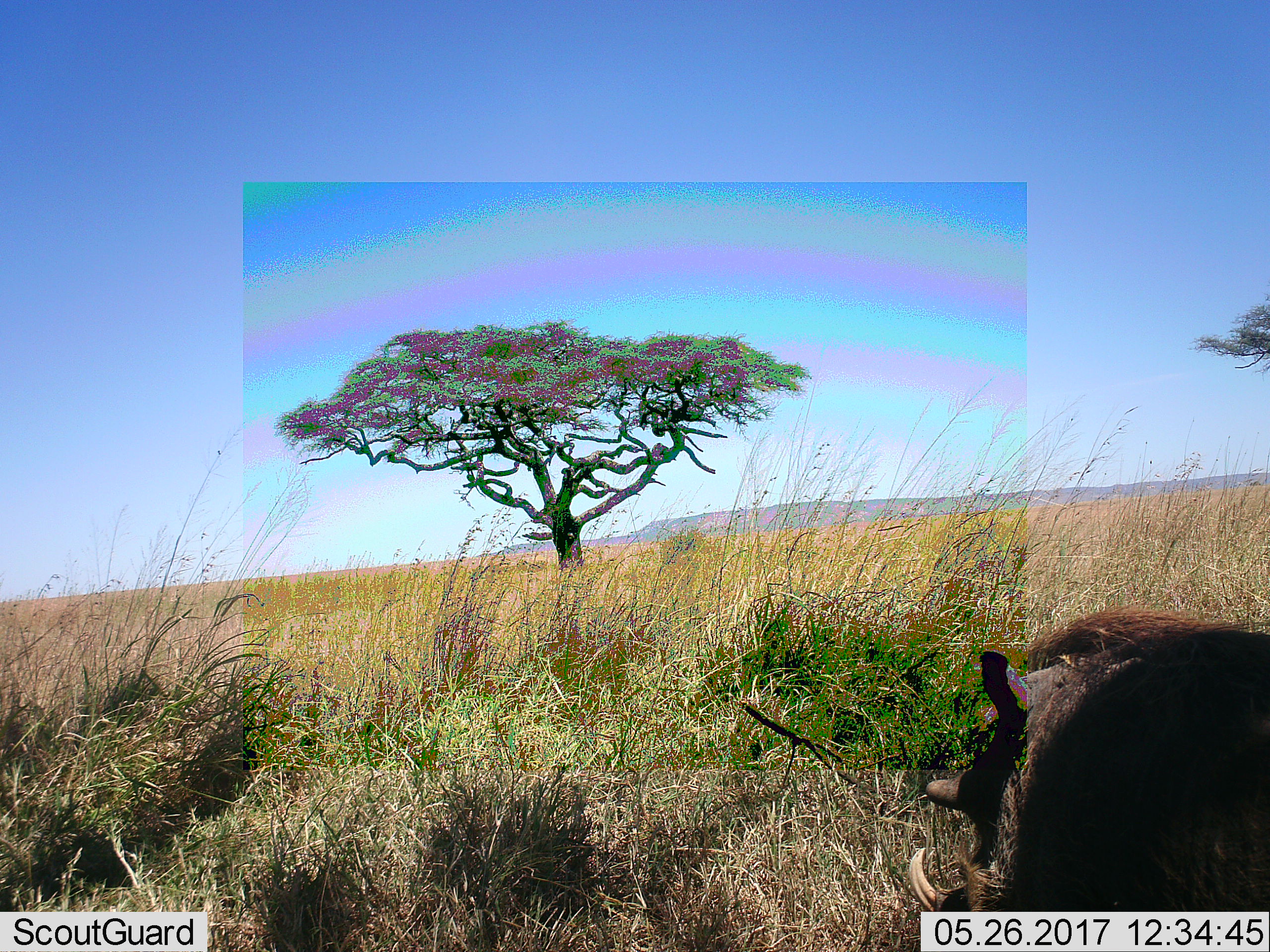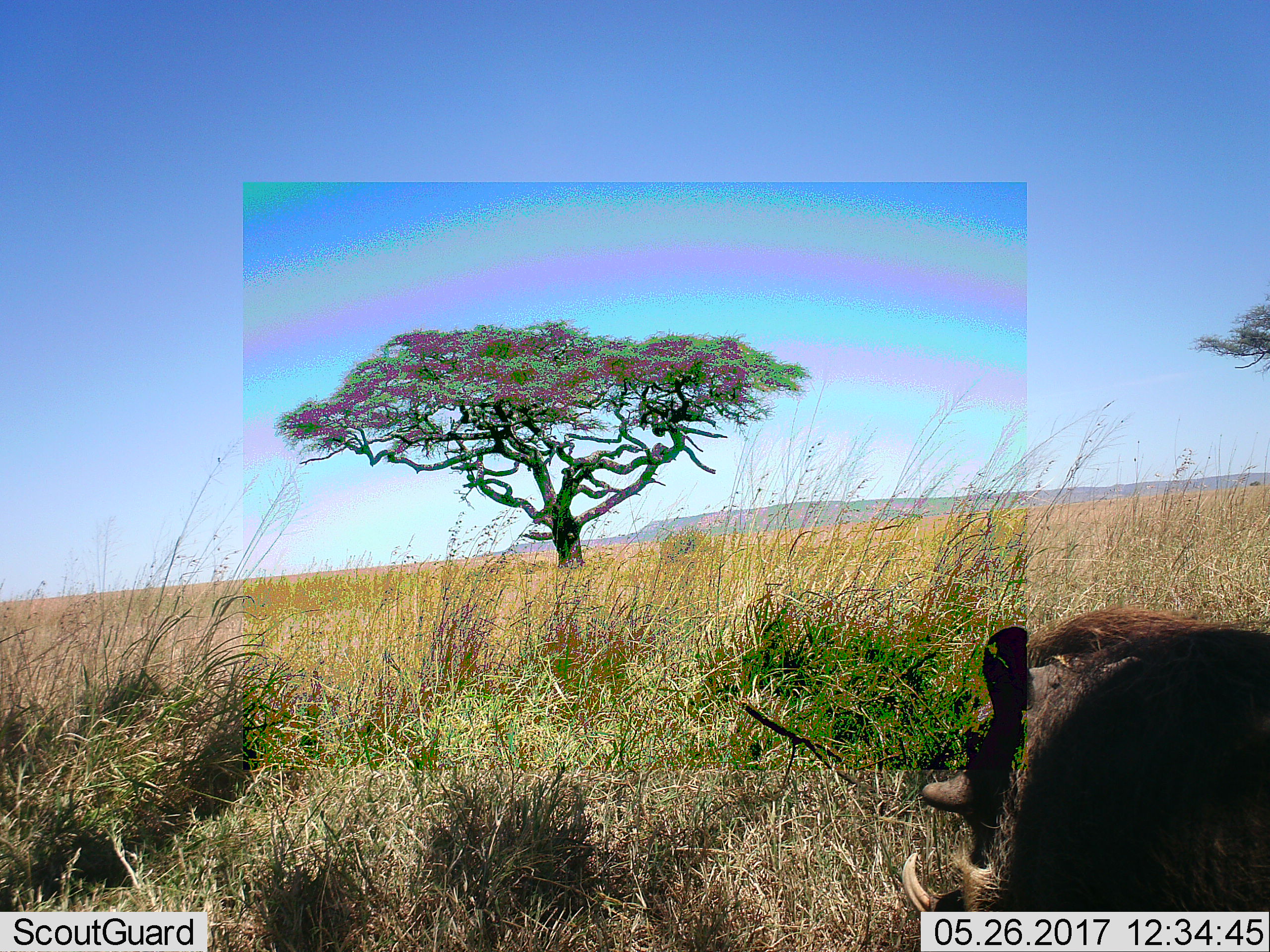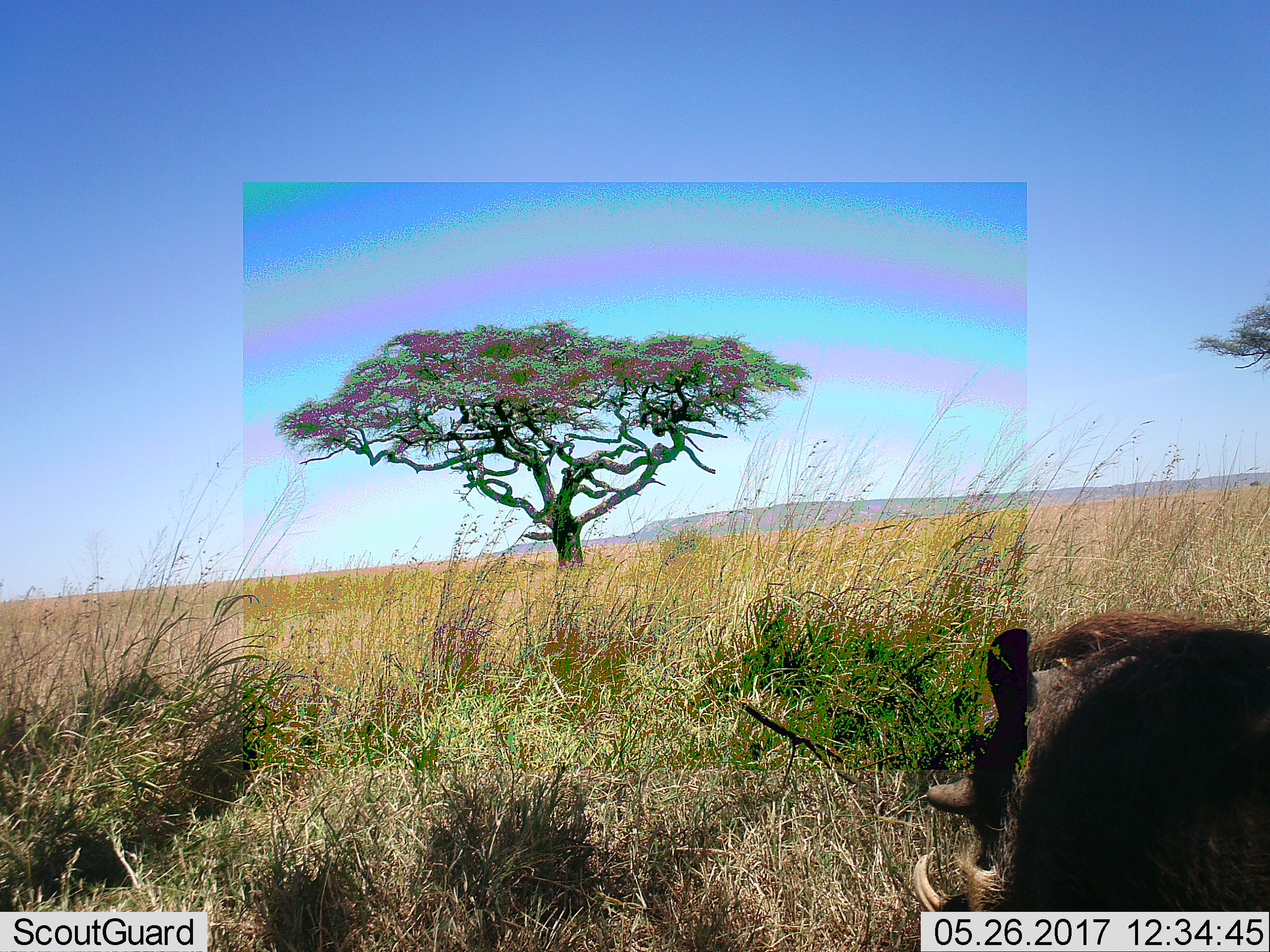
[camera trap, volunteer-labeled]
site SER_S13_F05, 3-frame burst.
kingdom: Animalia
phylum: Chordata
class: Mammalia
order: Artiodactyla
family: Suidae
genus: Phacochoerus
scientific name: Phacochoerus africanus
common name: warthog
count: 1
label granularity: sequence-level